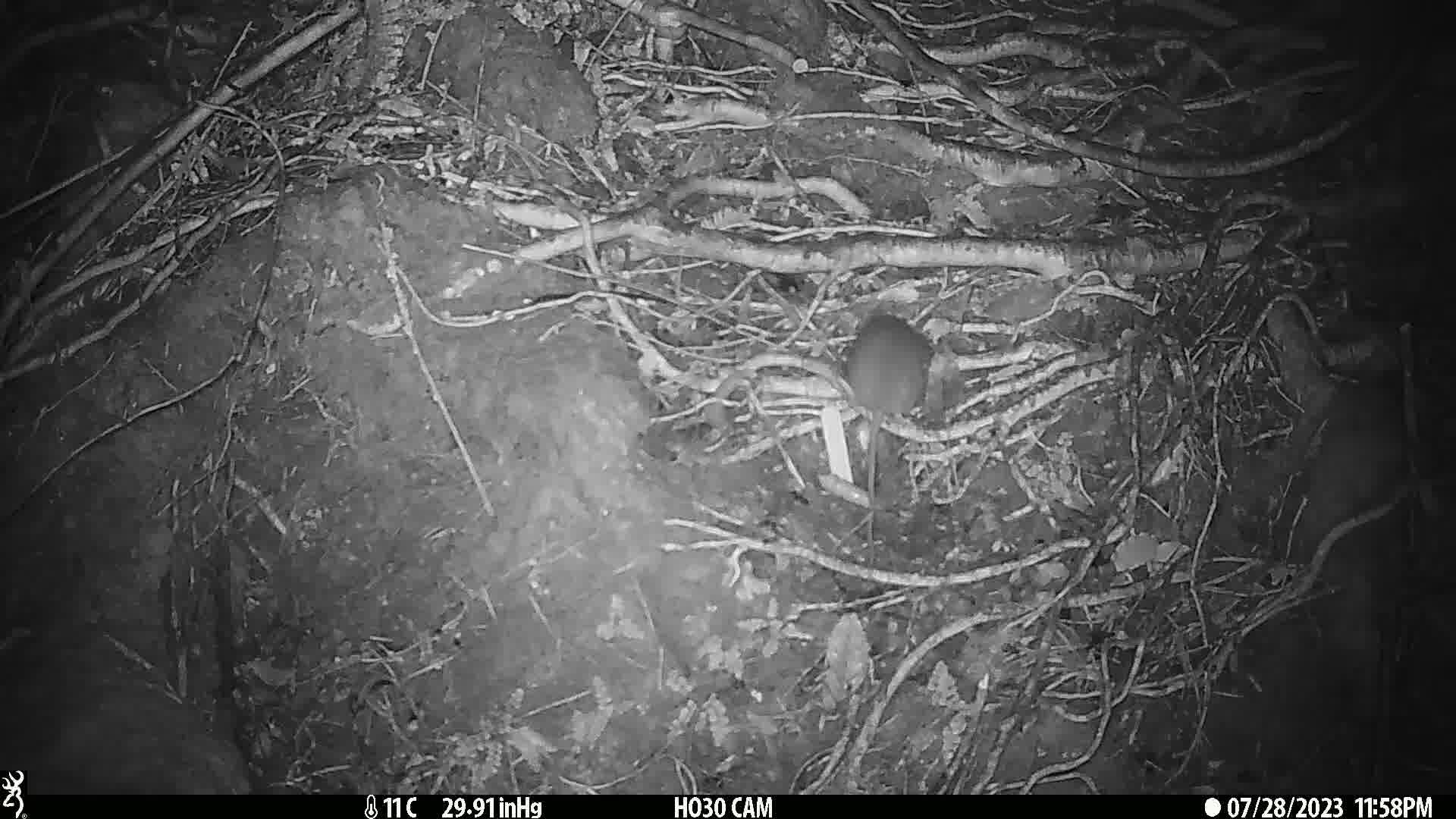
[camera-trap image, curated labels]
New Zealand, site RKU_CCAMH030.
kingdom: Animalia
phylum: Chordata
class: Mammalia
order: Rodentia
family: Muridae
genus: Rattus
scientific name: Rattus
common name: rat